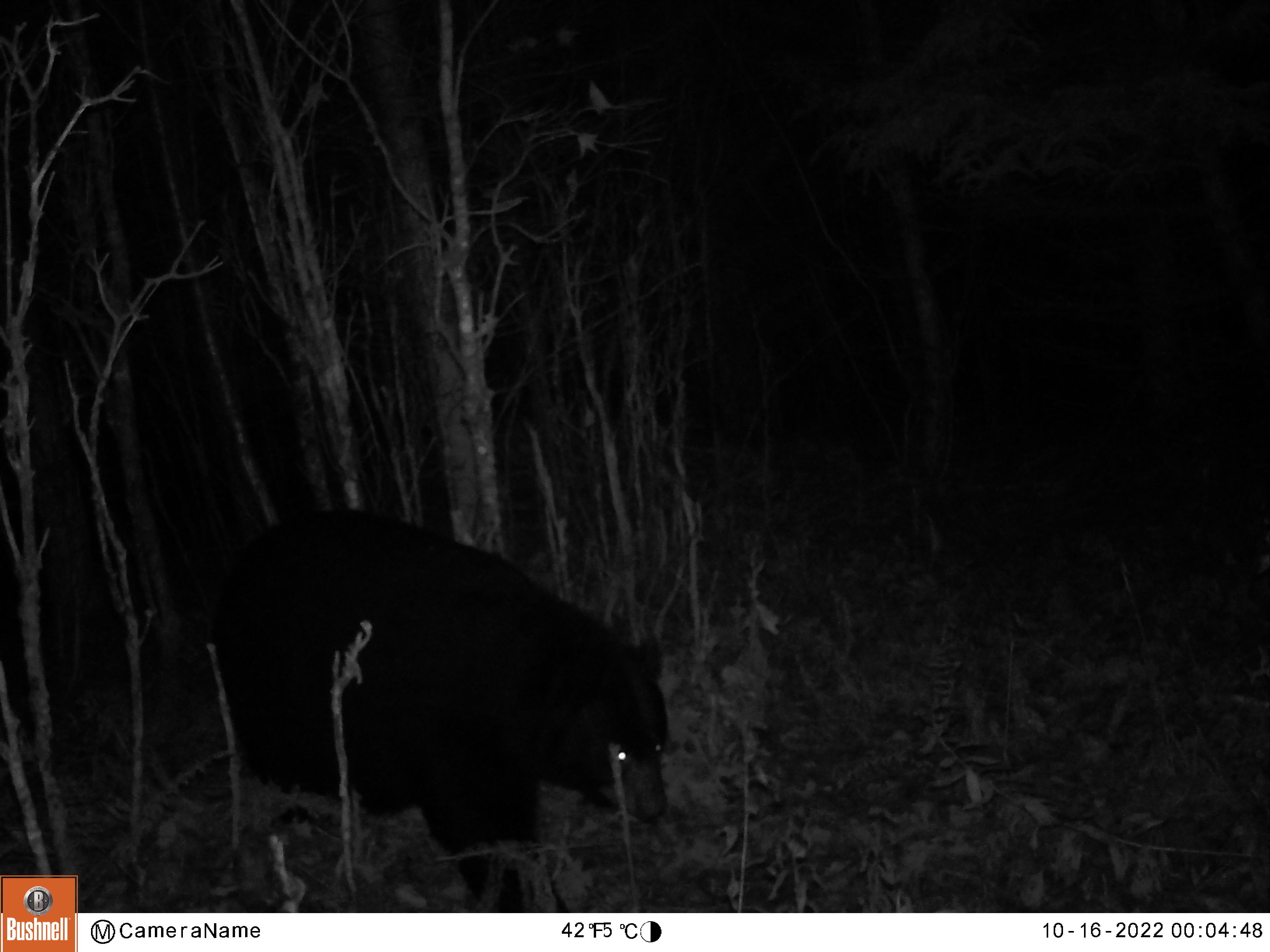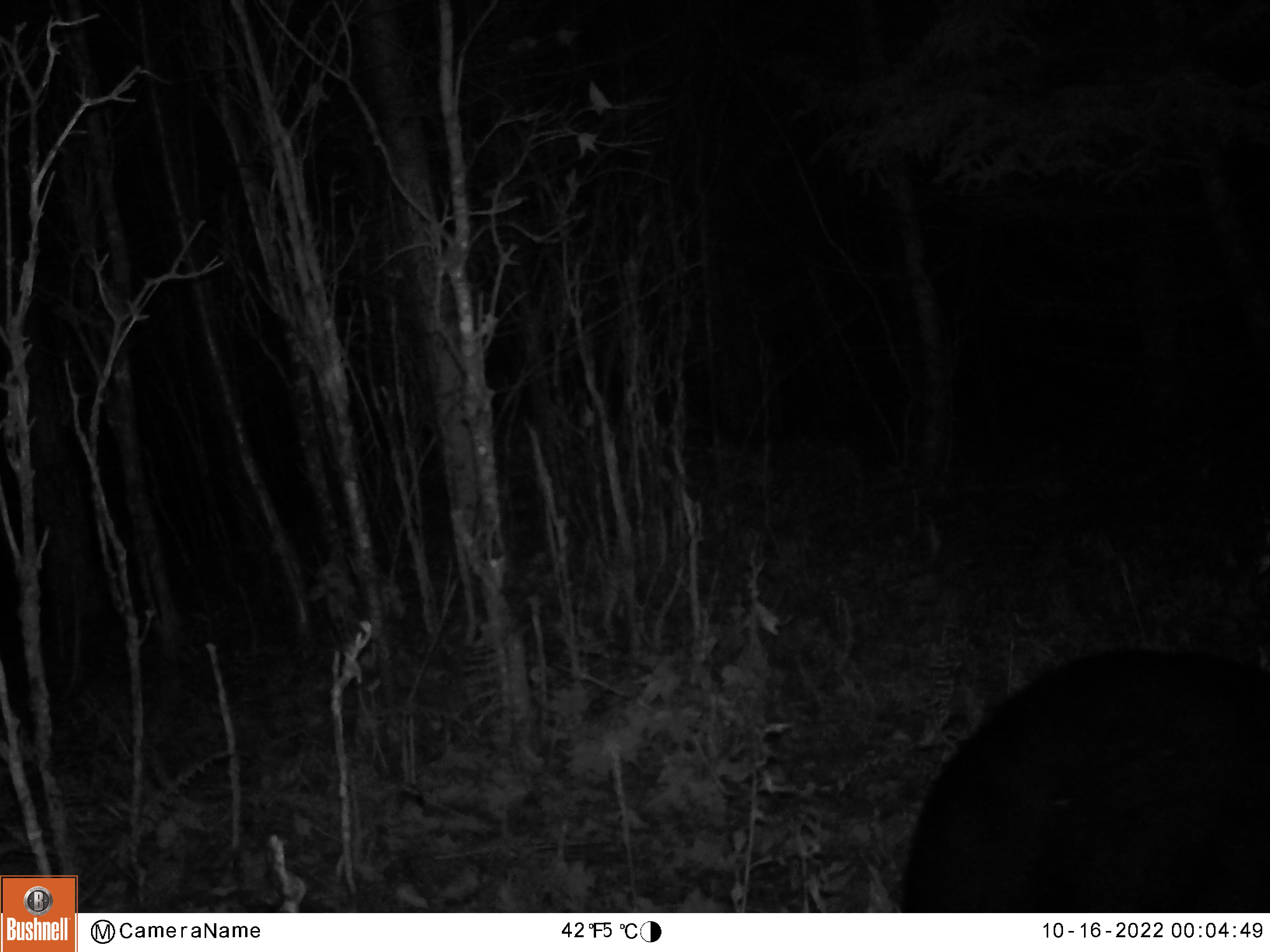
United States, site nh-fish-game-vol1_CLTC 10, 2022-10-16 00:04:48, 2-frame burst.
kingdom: Animalia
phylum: Chordata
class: Mammalia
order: Carnivora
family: Ursidae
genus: Ursus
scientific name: Ursus americanus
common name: black bear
Black bear (Ursus americanus).